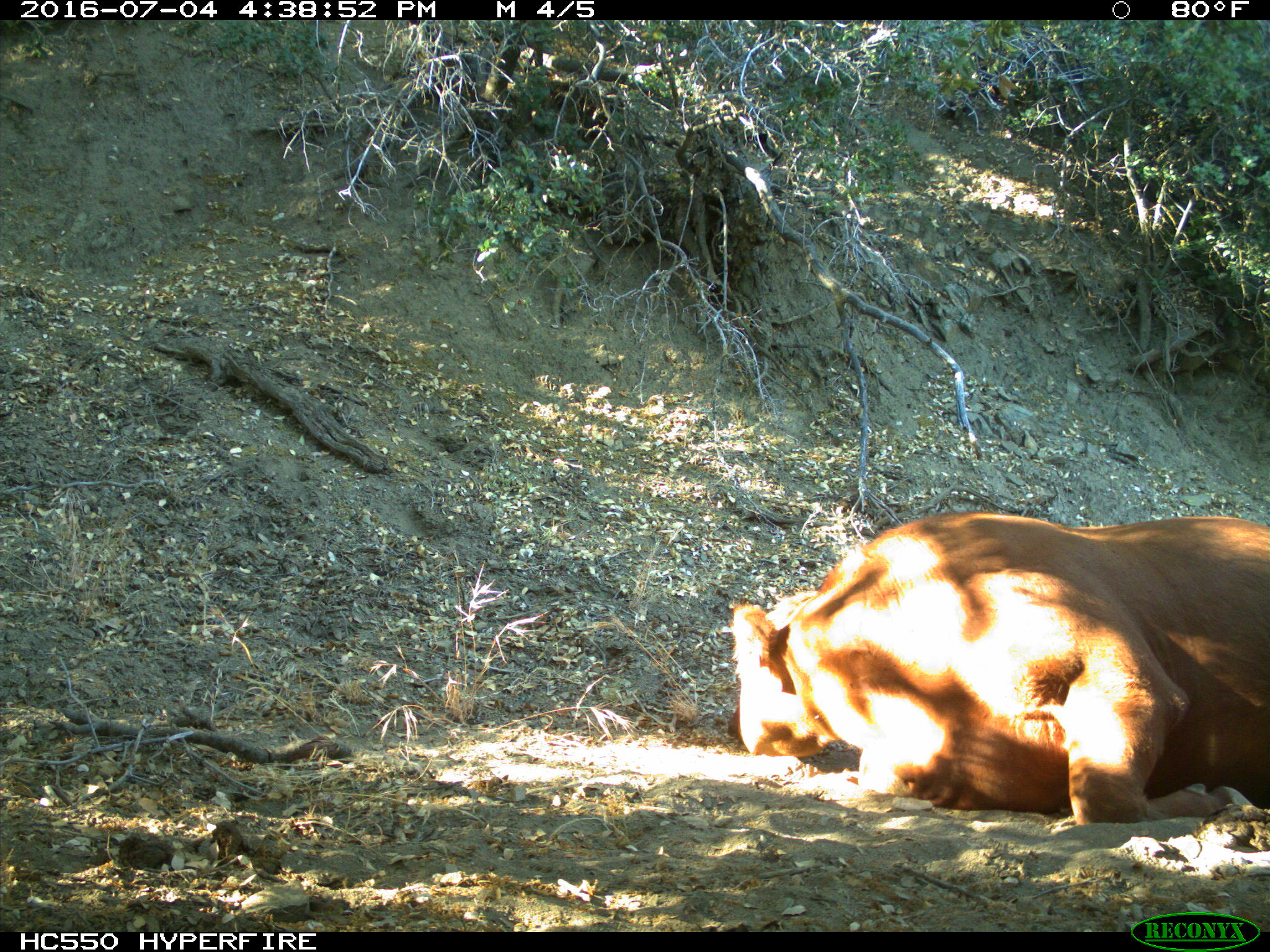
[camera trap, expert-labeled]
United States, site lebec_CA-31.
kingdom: Animalia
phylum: Chordata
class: Mammalia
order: Artiodactyla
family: Bovidae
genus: Bos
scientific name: Bos taurus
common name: domestic cow